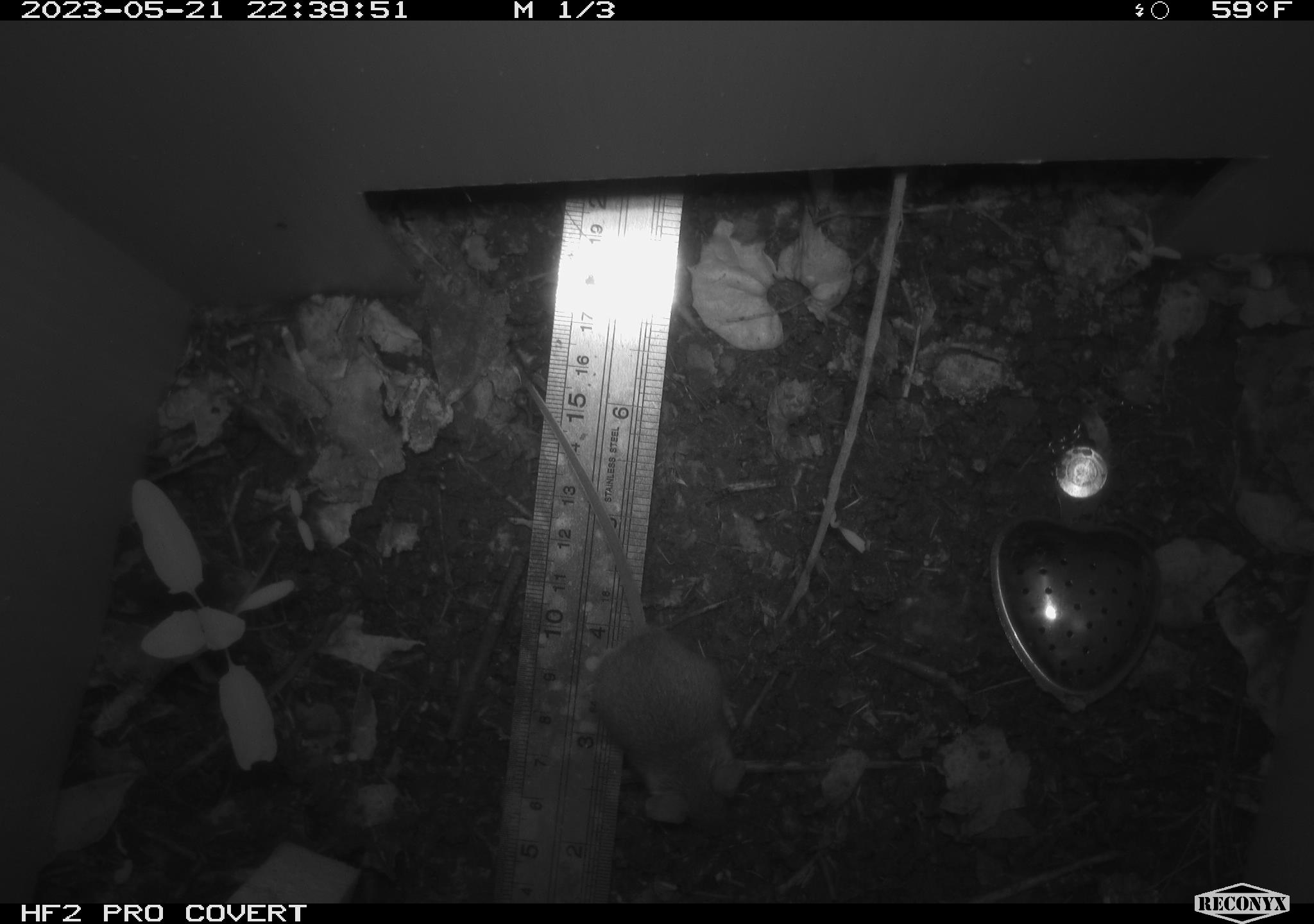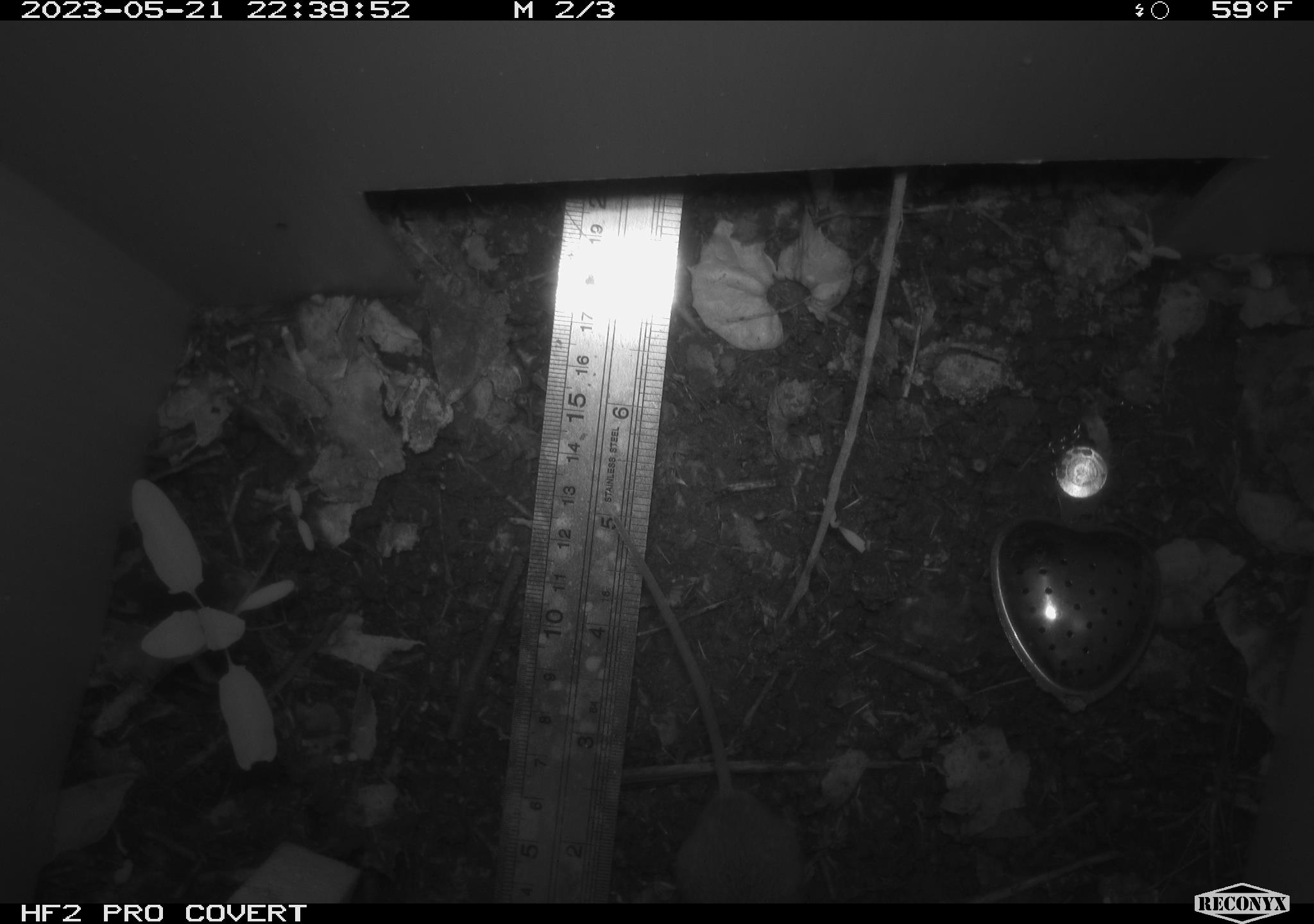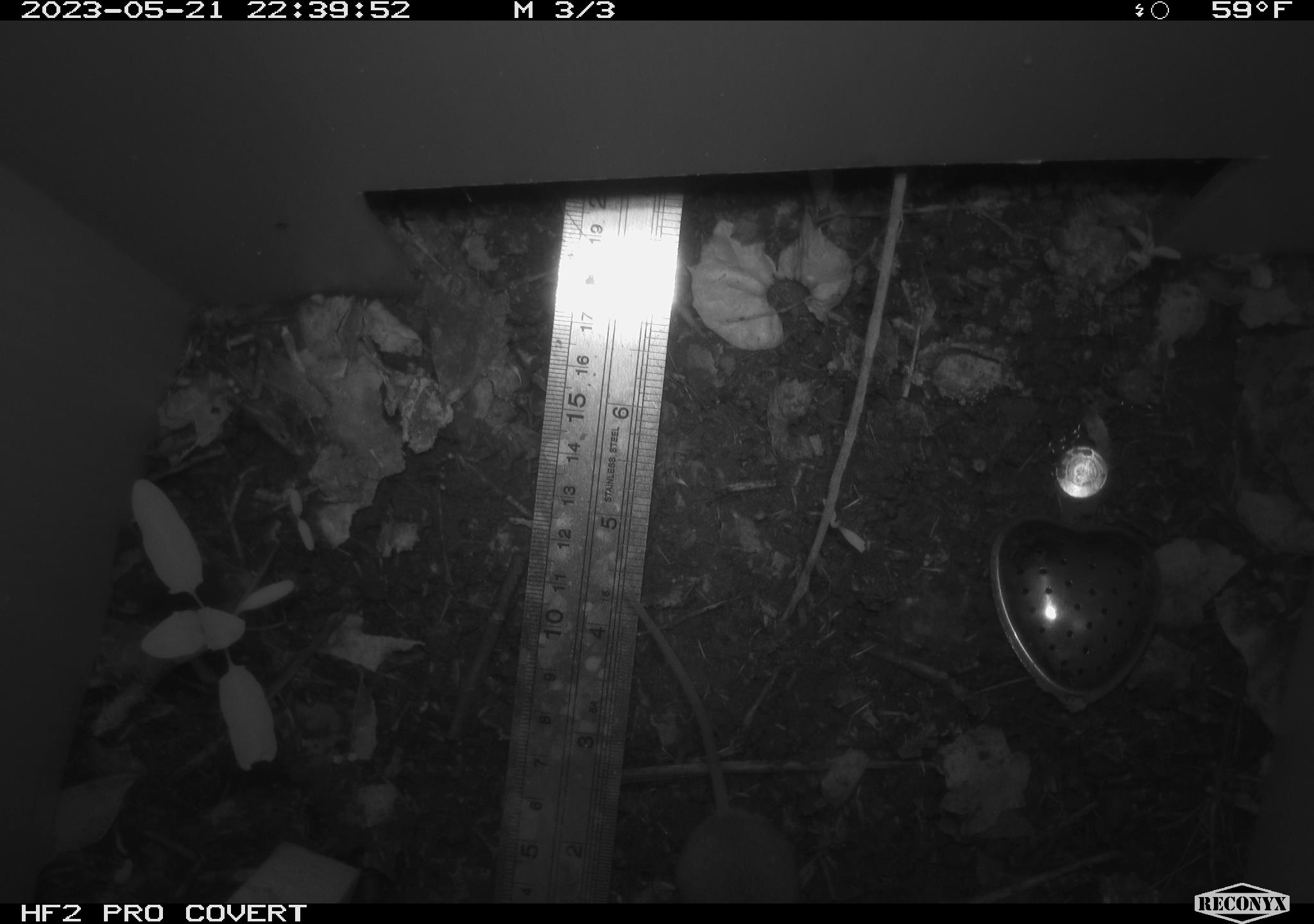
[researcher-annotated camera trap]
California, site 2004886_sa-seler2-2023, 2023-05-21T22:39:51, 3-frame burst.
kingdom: Animalia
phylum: Chordata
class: Mammalia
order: Rodentia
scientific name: Rodentia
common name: mouse species